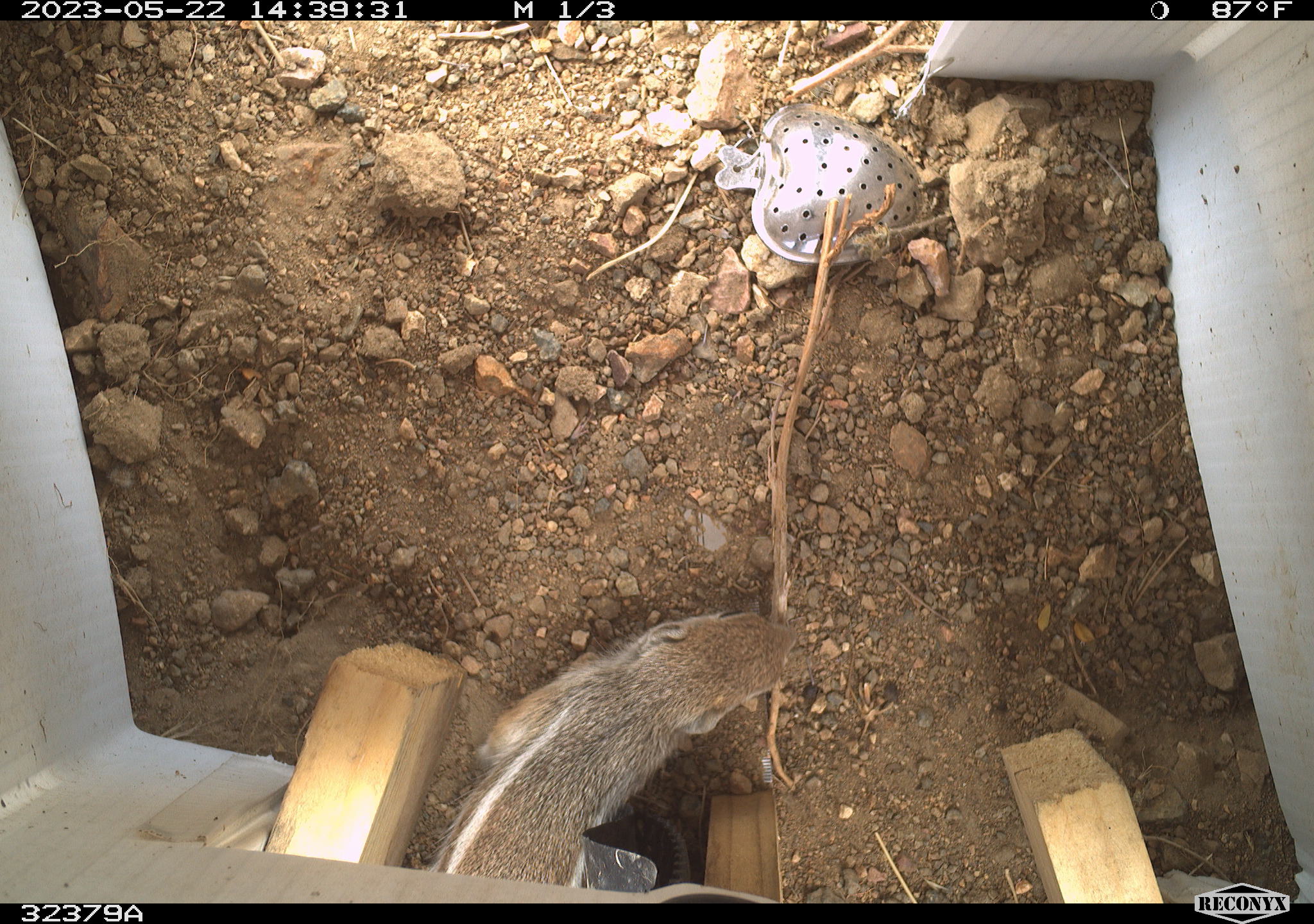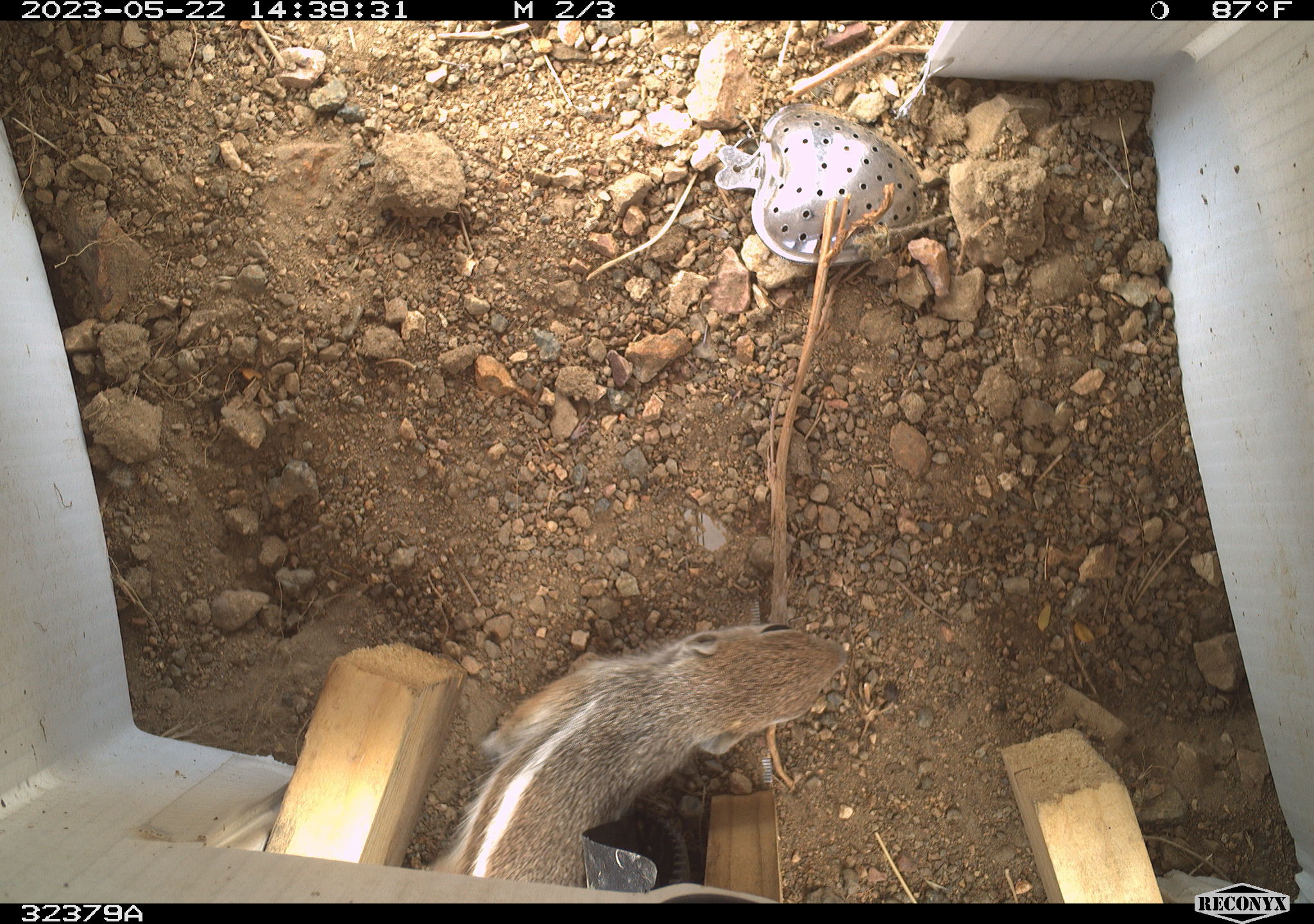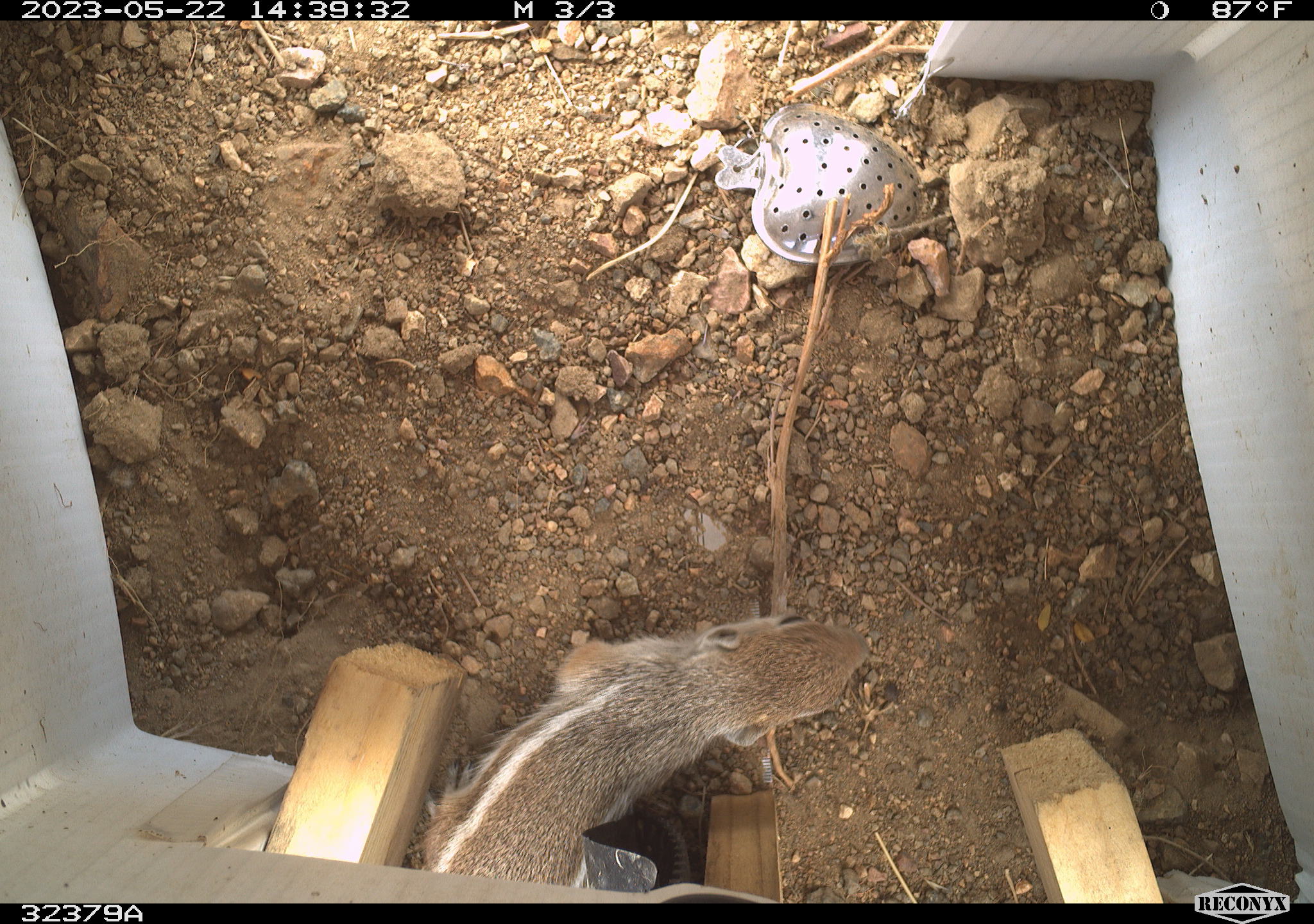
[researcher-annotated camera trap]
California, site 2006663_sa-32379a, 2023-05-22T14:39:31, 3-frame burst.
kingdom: Animalia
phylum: Chordata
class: Mammalia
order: Rodentia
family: Sciuridae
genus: Ammospermophilus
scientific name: Ammospermophilus leucurus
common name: white-tailed antelope squirrel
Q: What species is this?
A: White-tailed antelope squirrel (Ammospermophilus leucurus).